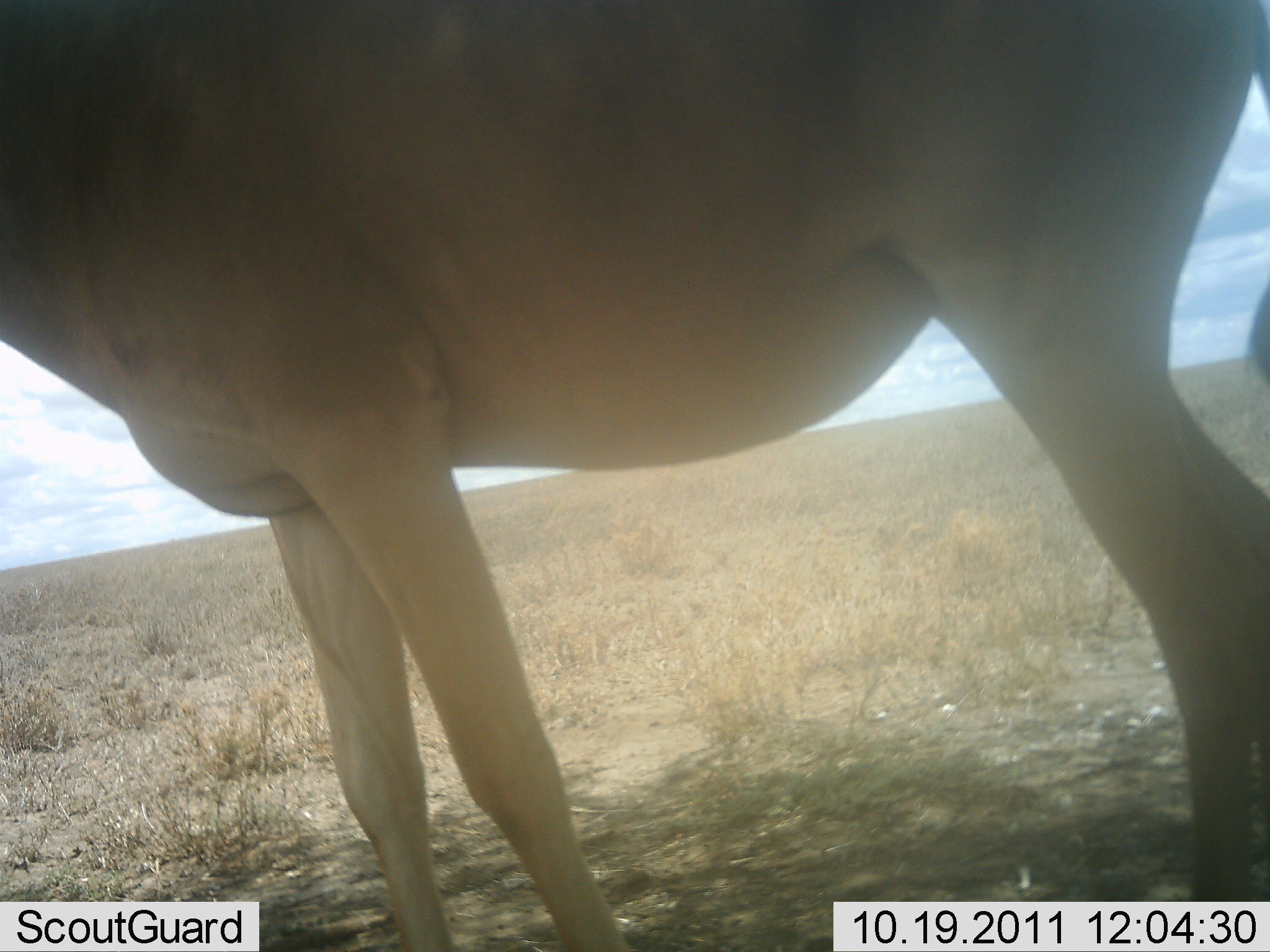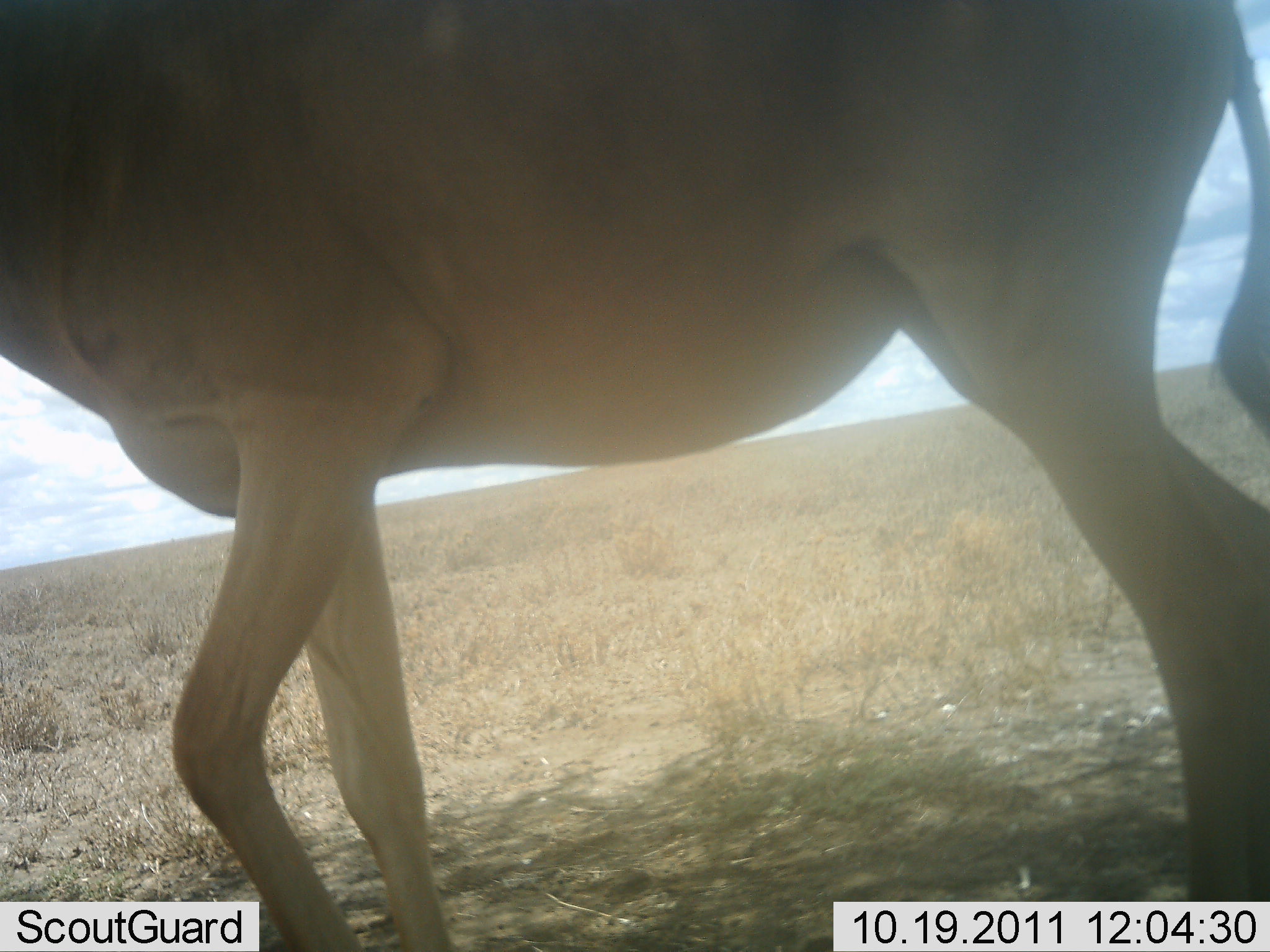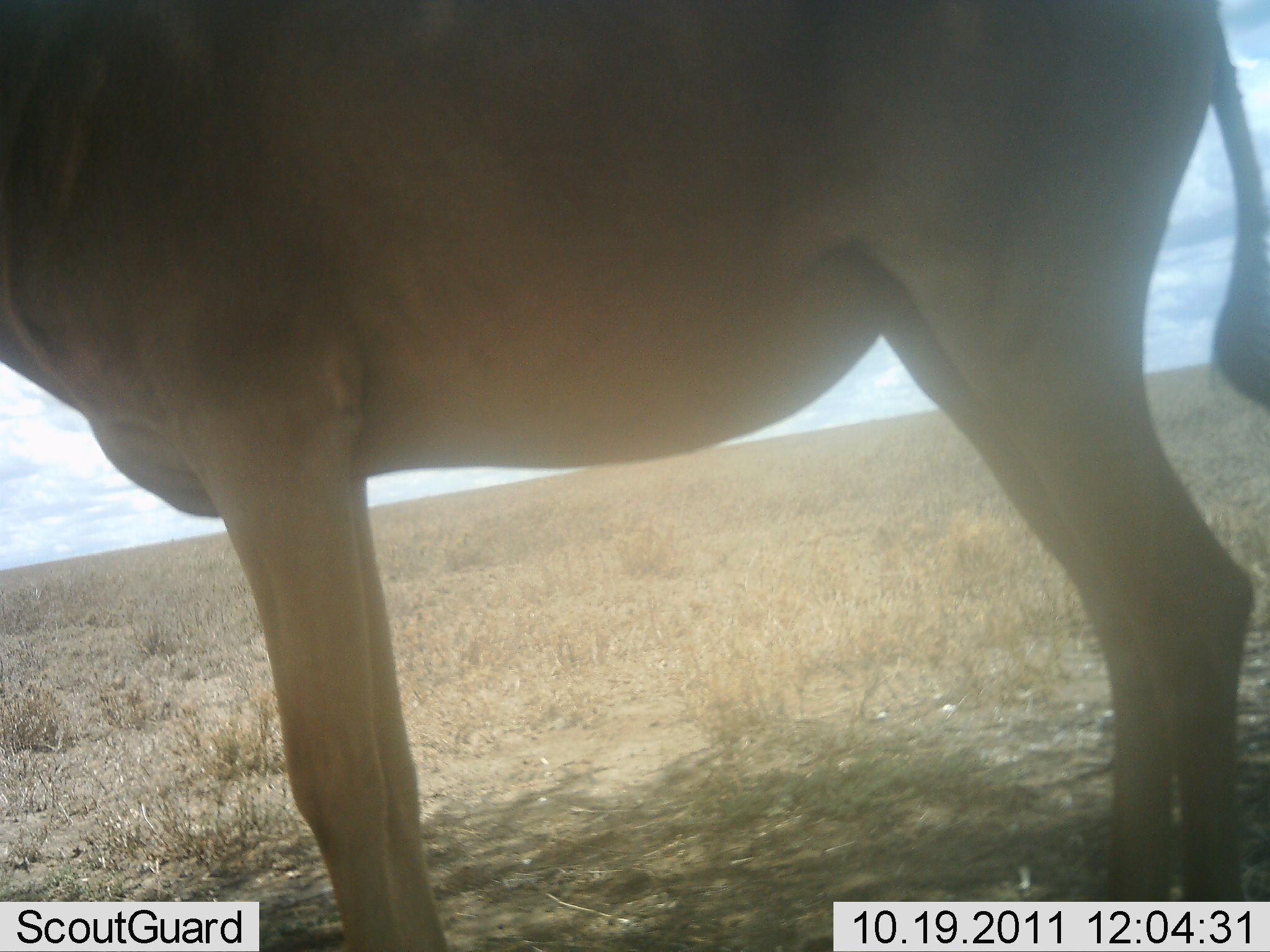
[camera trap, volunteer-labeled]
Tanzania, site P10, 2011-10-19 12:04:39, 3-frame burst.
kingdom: Animalia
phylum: Chordata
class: Mammalia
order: Artiodactyla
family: Bovidae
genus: Alcelaphus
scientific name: Alcelaphus buselaphus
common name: hartebeest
Hartebeest (Alcelaphus buselaphus), count 1. Behavior (volunteer vote fractions): standing 91%, resting 0%, moving 18%, interacting 0%. Young present (vote fraction): 0%. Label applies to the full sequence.